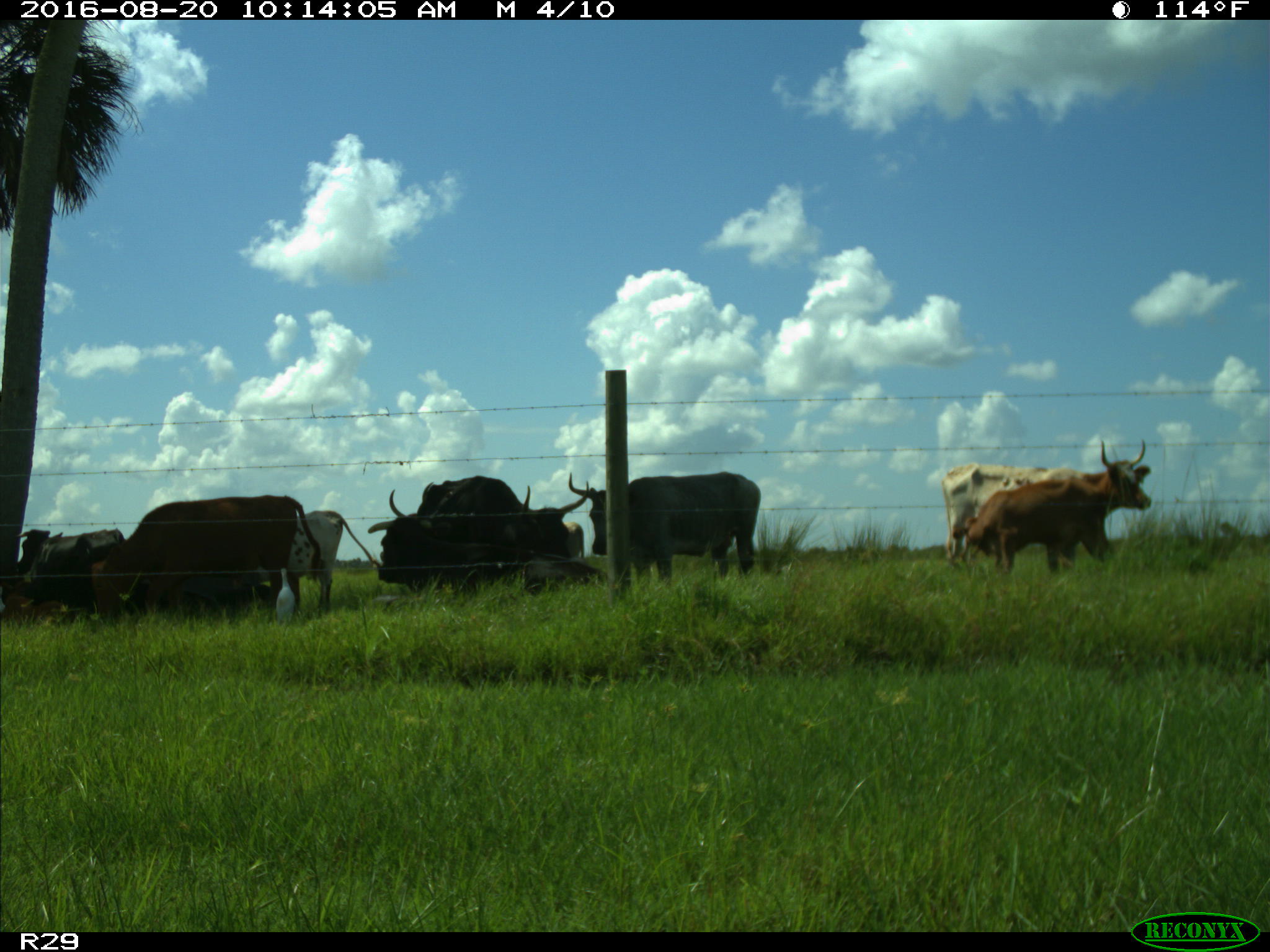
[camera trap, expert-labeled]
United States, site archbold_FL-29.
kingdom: Animalia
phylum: Chordata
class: Mammalia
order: Artiodactyla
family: Bovidae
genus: Bos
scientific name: Bos taurus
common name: domestic cow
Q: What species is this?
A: Bos taurus (domestic cow).